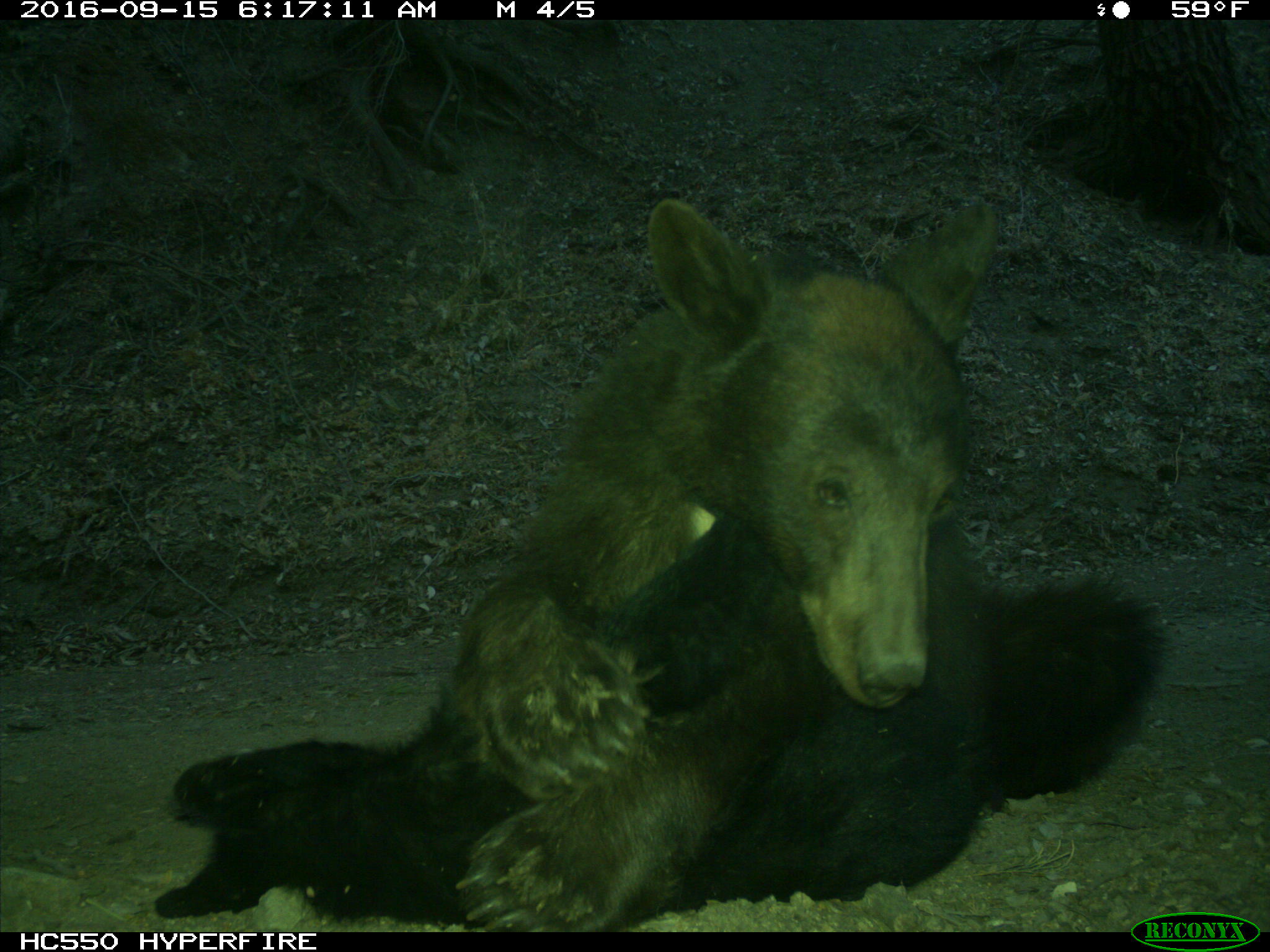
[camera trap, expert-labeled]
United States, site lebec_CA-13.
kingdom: Animalia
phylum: Chordata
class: Mammalia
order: Carnivora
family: Ursidae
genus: Ursus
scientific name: Ursus americanus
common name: american black bear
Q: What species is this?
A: Ursus americanus (american black bear).